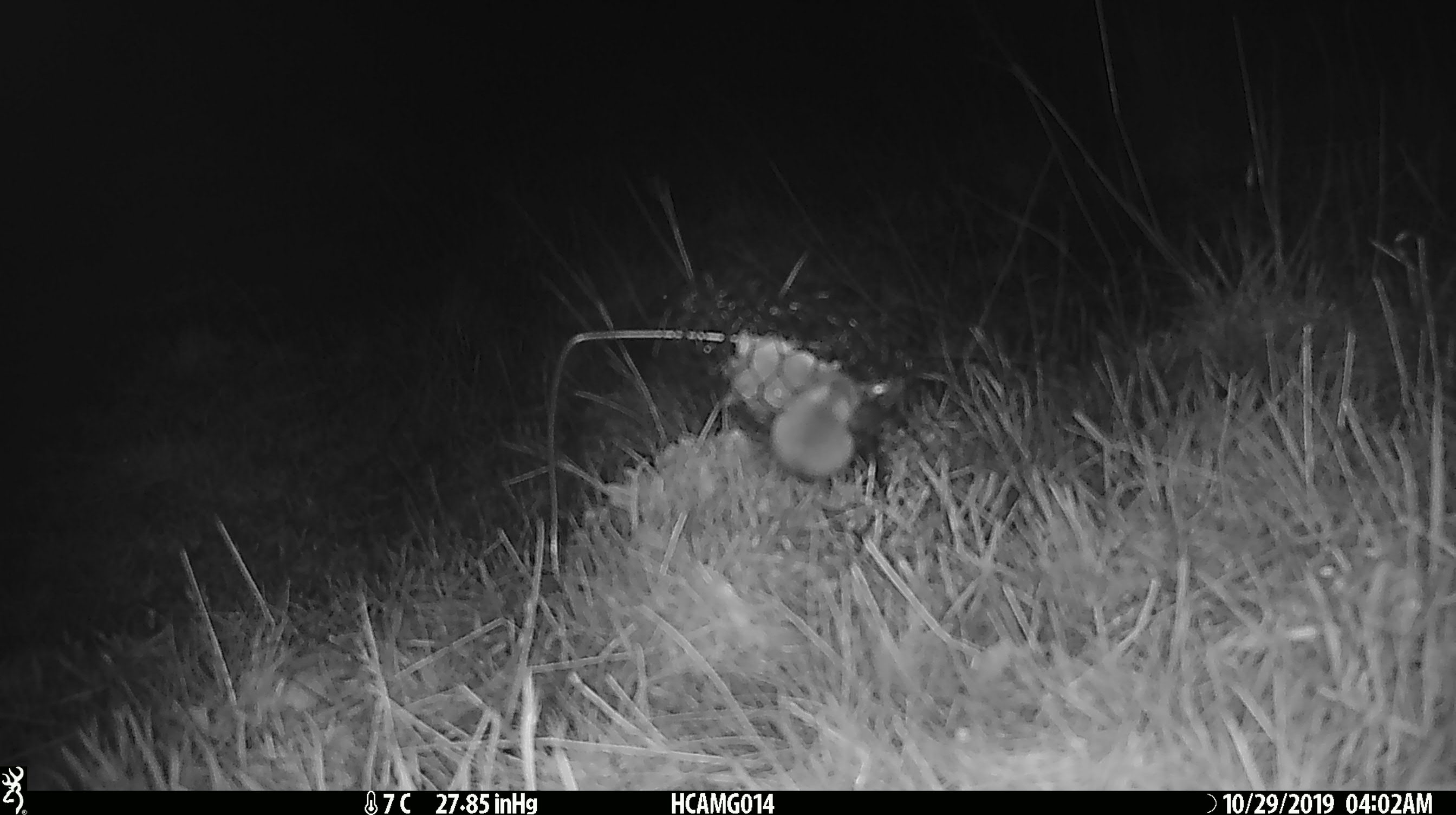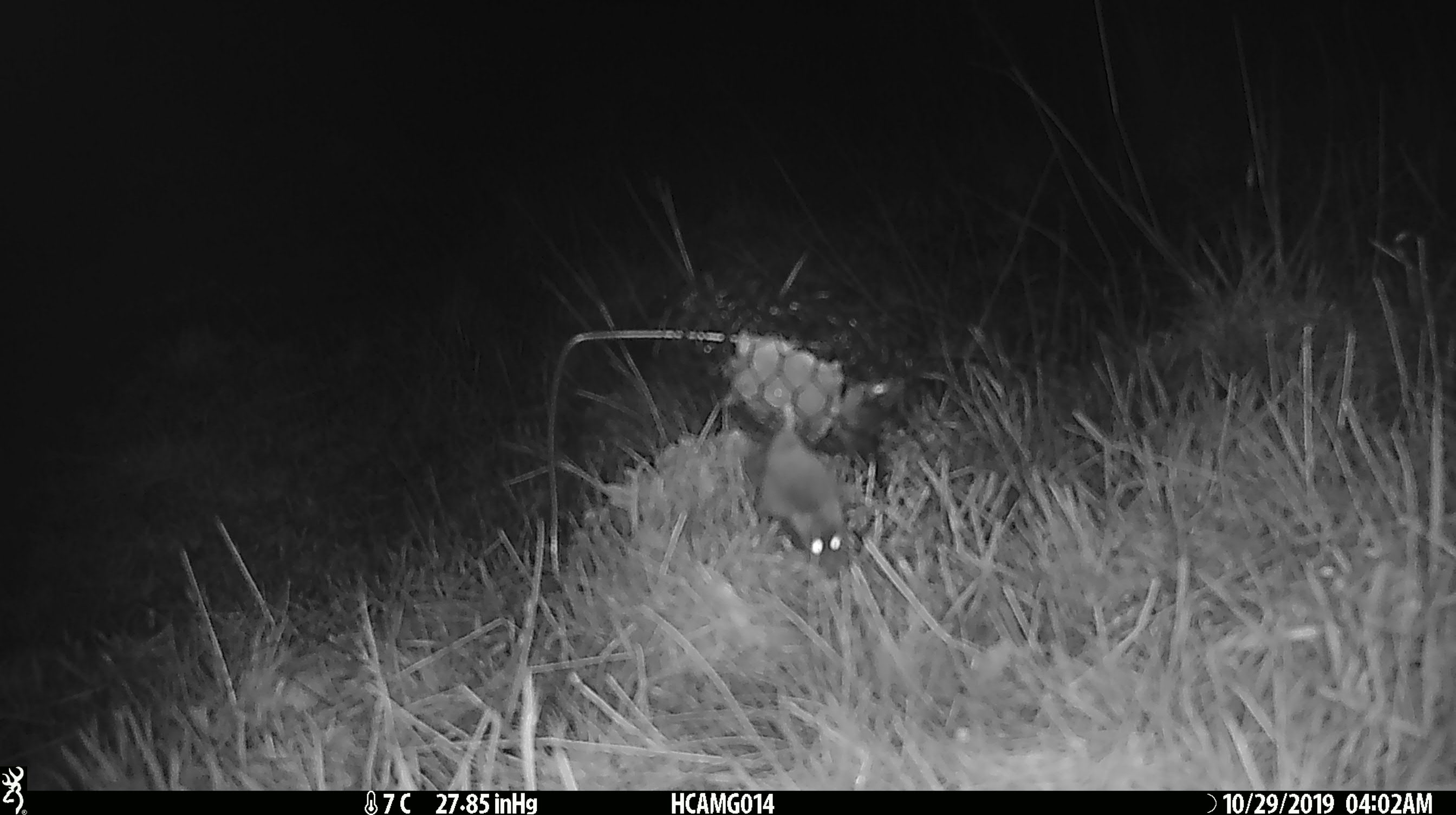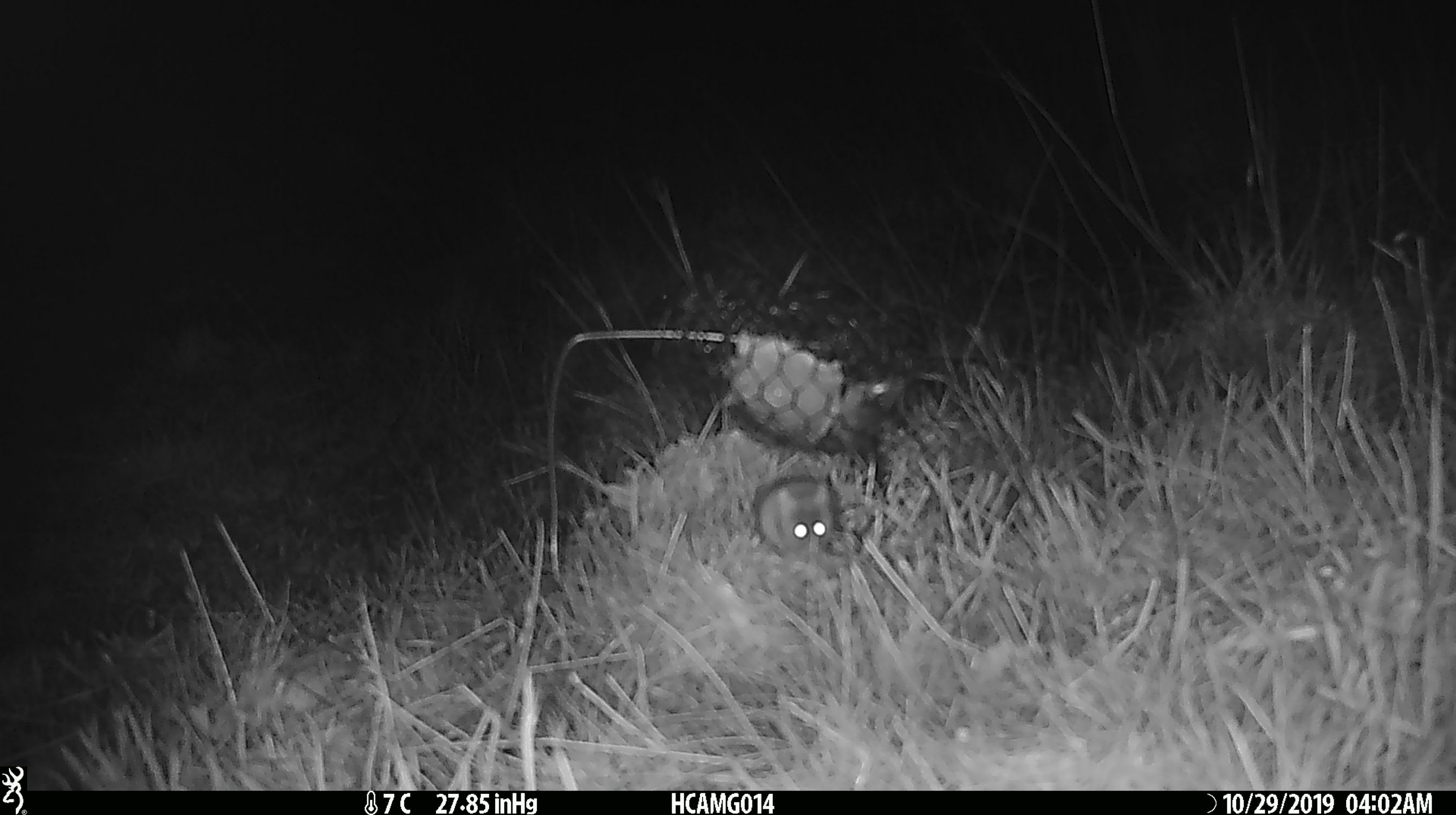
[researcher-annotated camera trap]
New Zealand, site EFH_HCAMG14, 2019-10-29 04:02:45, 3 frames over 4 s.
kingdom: Animalia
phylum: Chordata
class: Mammalia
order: Rodentia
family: Muridae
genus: Mus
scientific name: Mus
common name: mouse